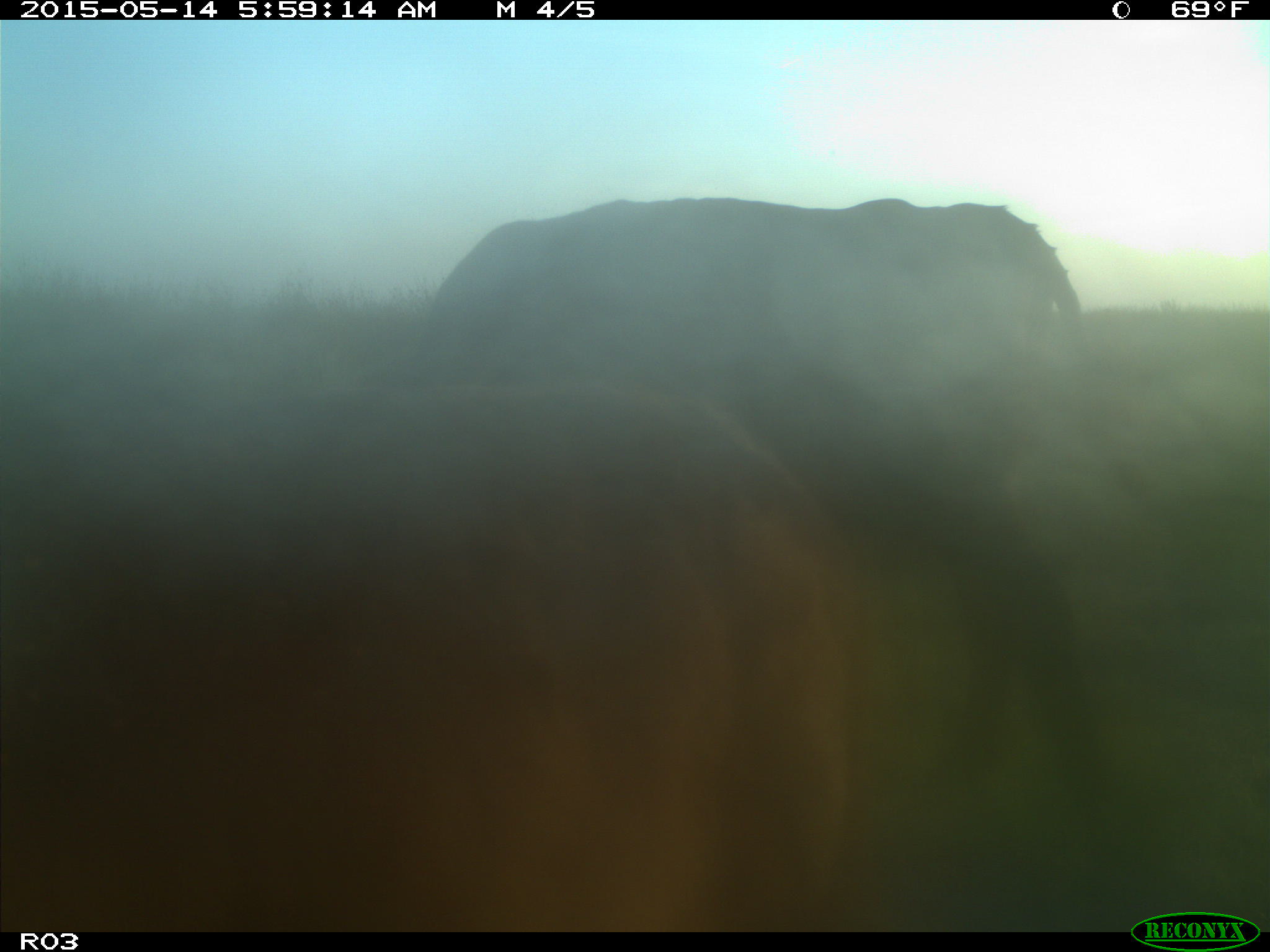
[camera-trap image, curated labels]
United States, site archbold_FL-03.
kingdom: Animalia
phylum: Chordata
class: Mammalia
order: Artiodactyla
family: Bovidae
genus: Bos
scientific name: Bos taurus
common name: domestic cow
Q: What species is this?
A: Bos taurus (domestic cow).